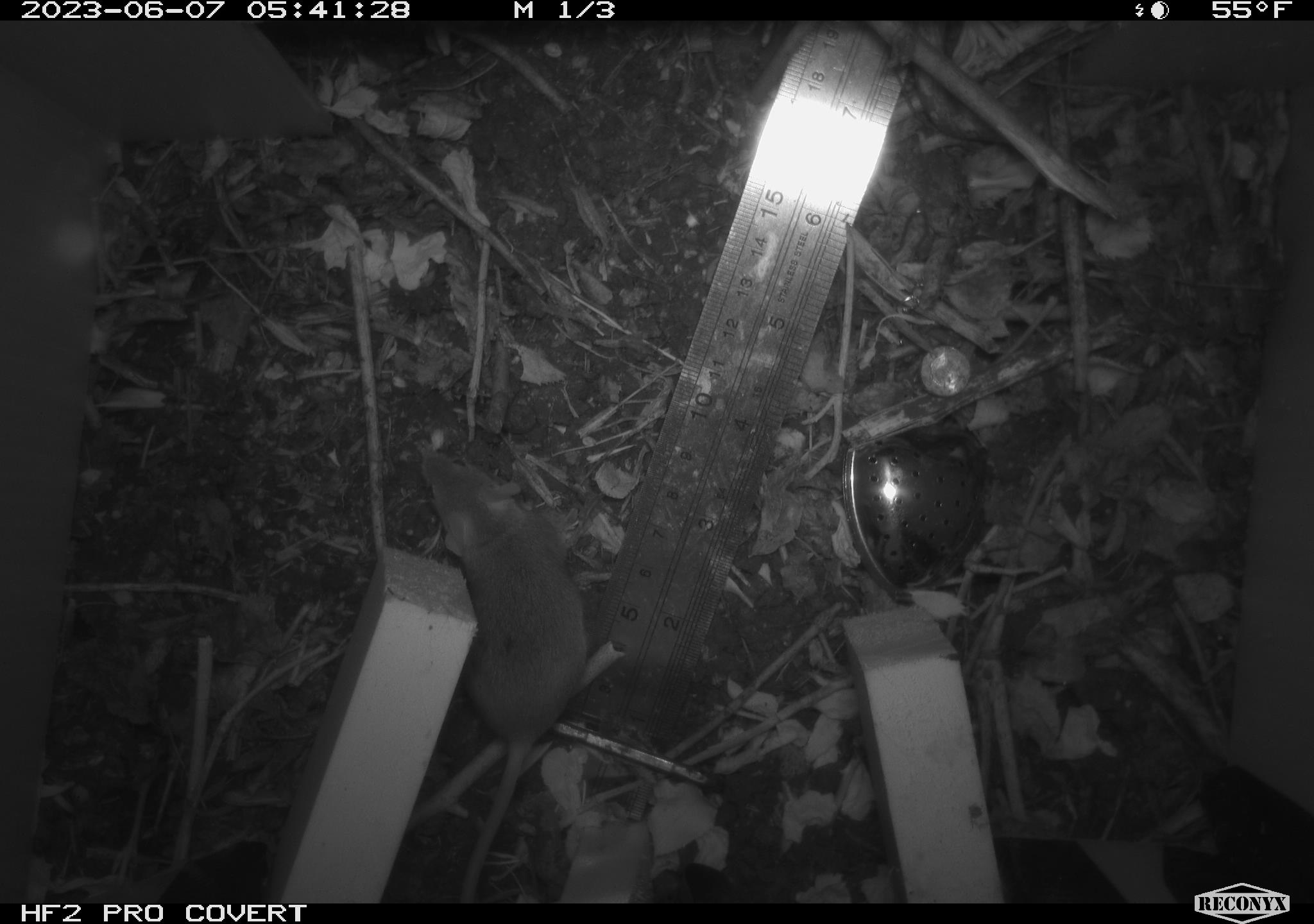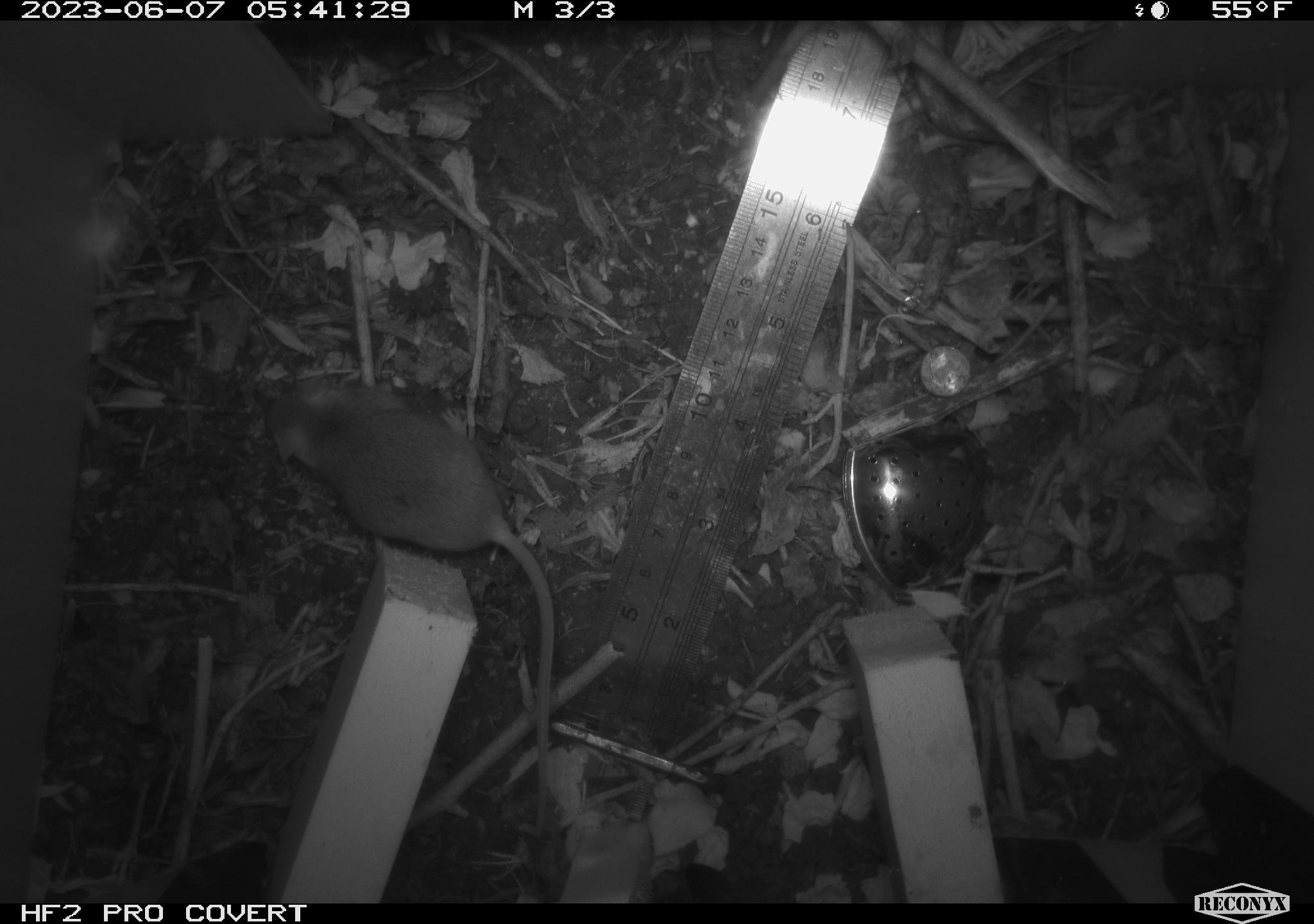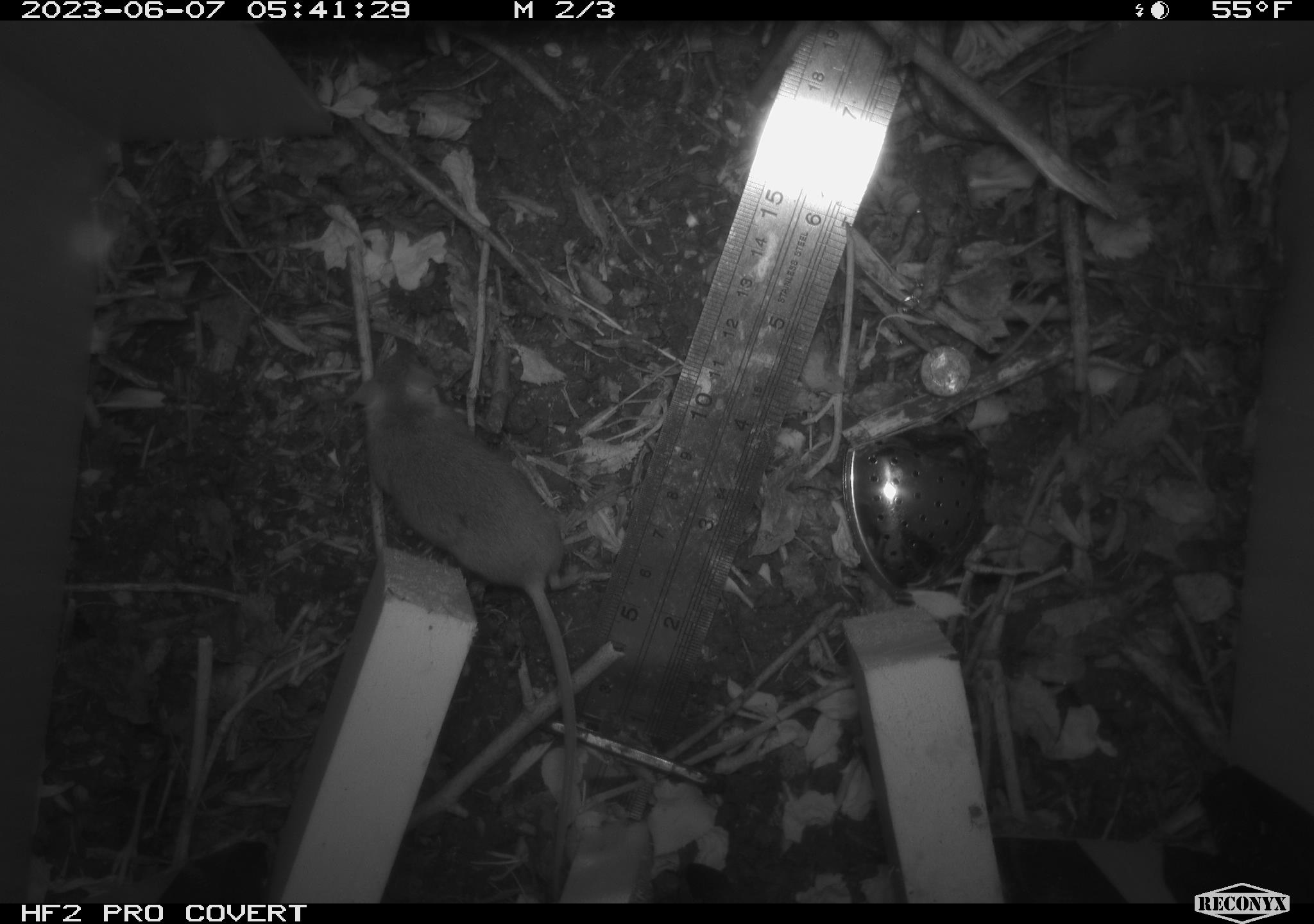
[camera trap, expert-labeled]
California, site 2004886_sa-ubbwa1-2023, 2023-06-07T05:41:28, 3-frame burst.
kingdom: Animalia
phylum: Chordata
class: Mammalia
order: Rodentia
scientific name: Rodentia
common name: rodent